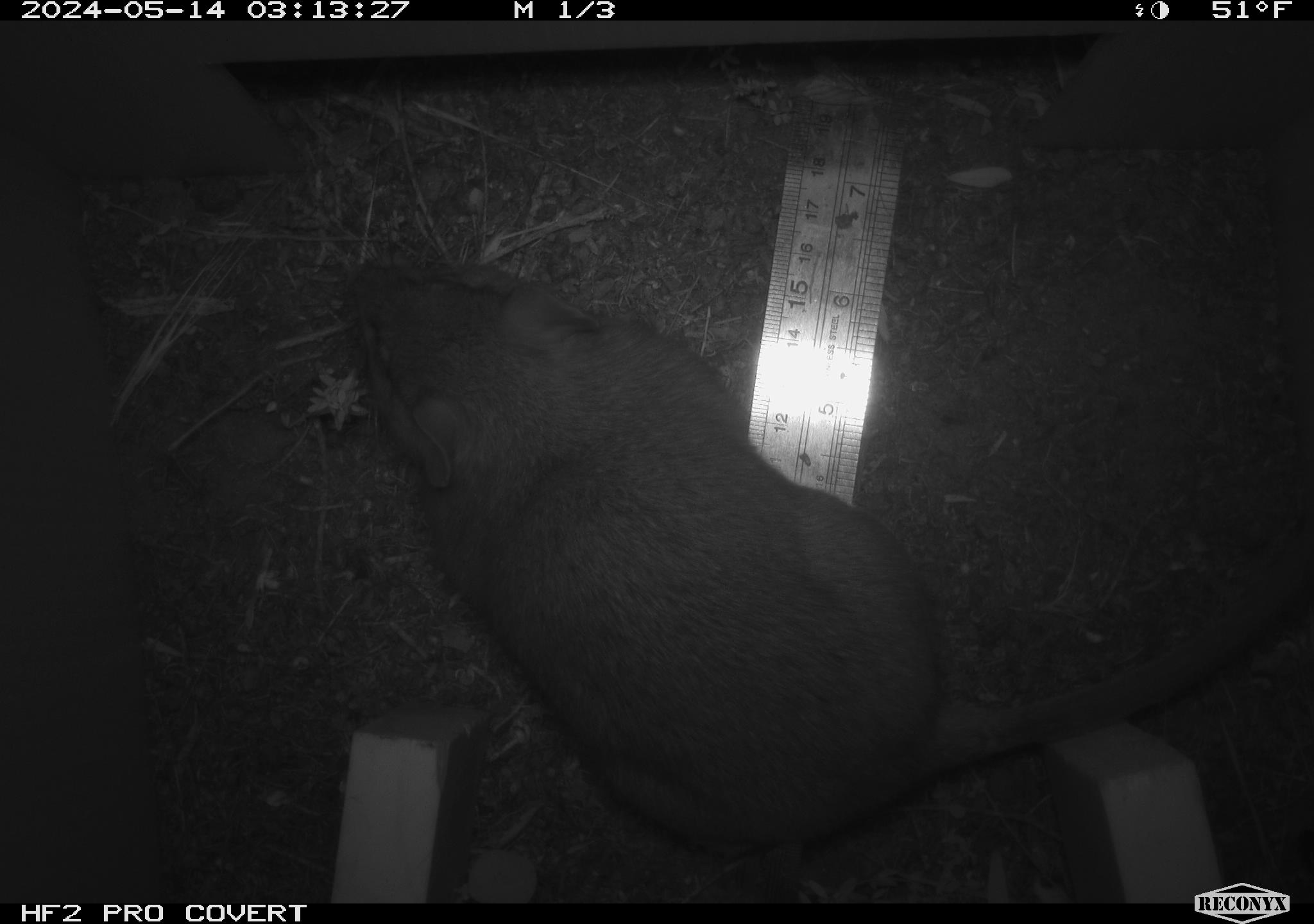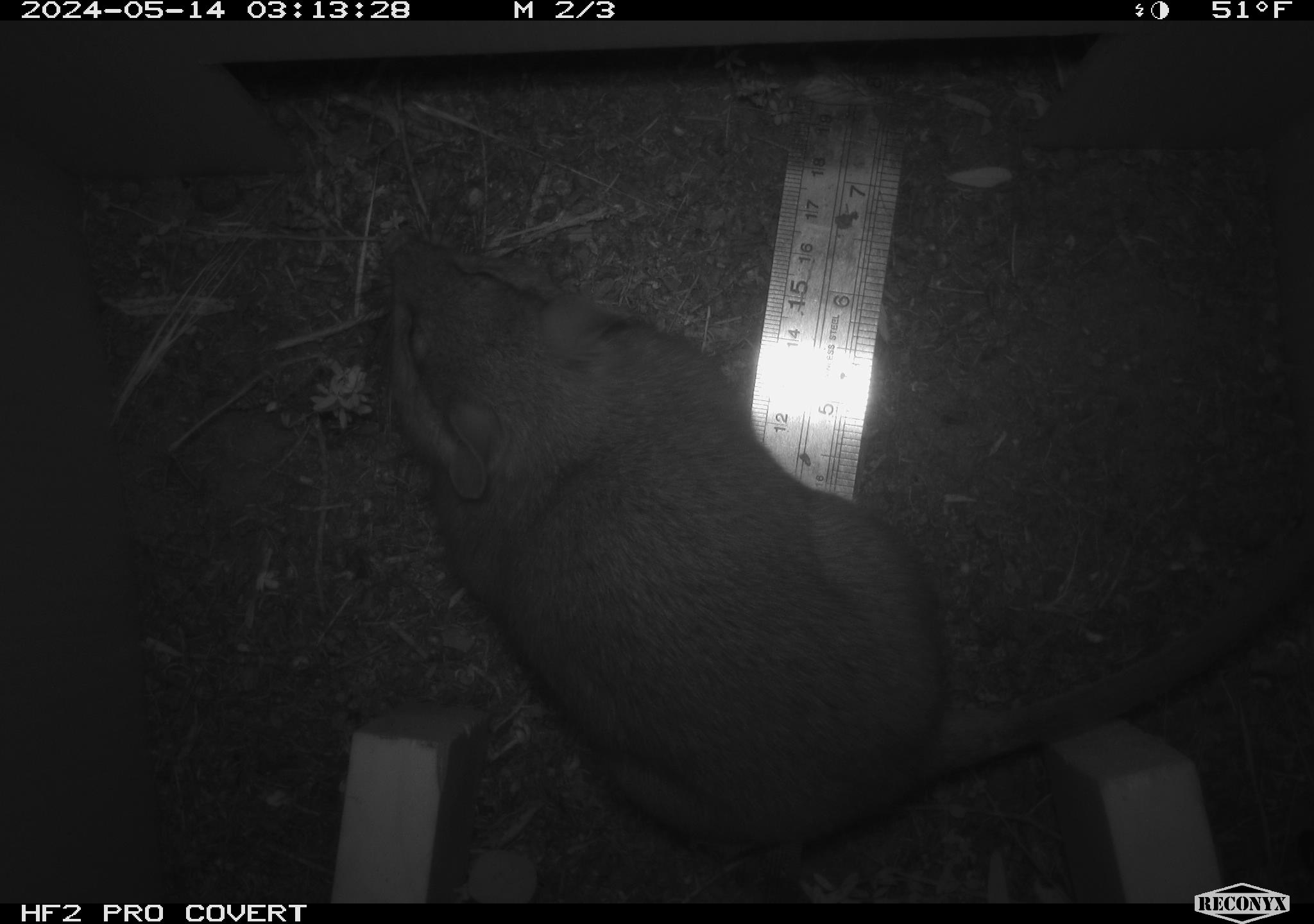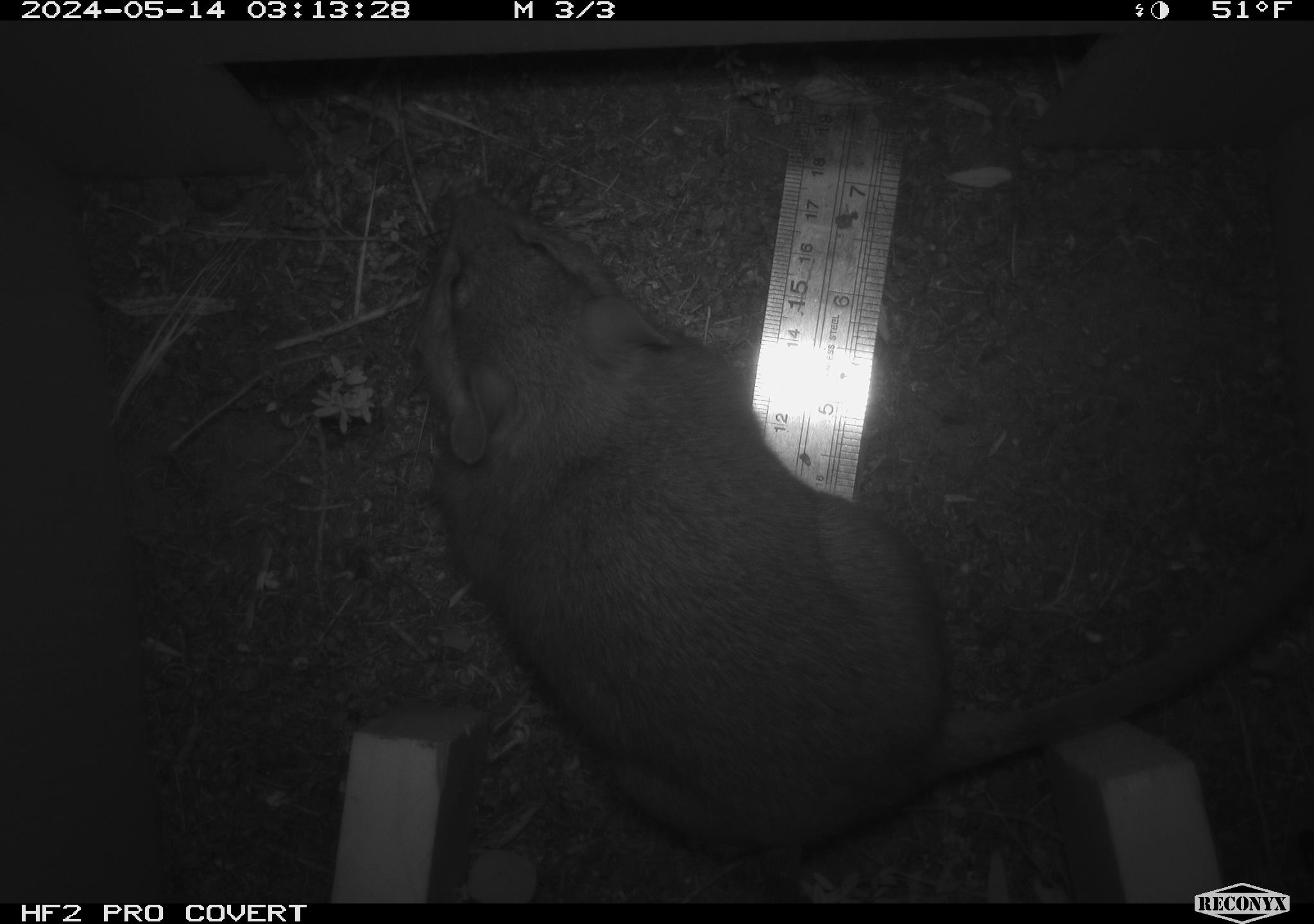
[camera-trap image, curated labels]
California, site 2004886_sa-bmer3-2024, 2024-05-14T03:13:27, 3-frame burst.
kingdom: Animalia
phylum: Chordata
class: Mammalia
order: Rodentia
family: Muridae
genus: Rattus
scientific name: Rattus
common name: rat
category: rattus species